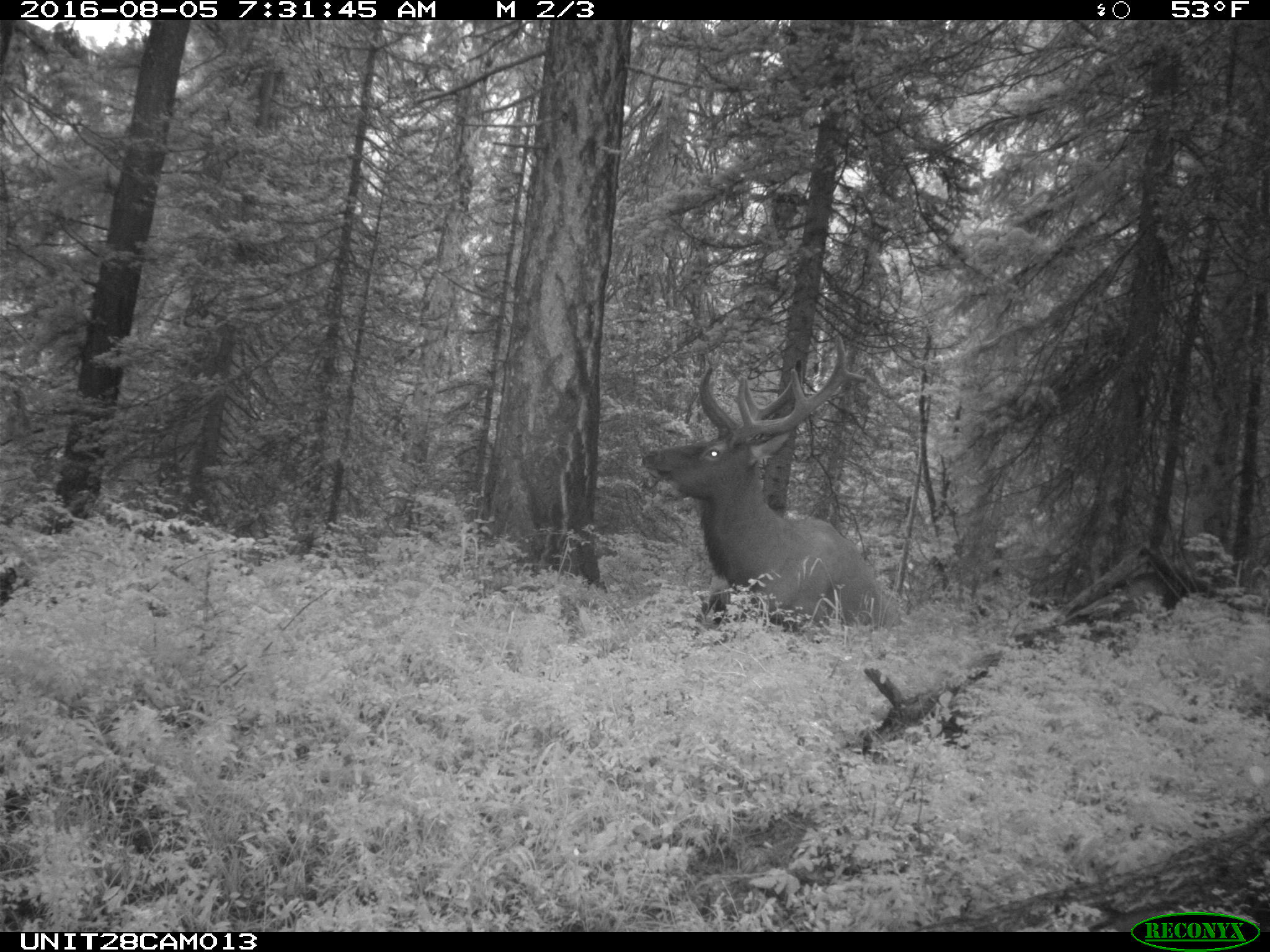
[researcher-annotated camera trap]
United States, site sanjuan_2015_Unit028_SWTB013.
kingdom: Animalia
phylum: Chordata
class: Mammalia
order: Artiodactyla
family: Cervidae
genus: Cervus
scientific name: Cervus elaphus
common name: red deer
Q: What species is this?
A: Cervus elaphus (red deer).